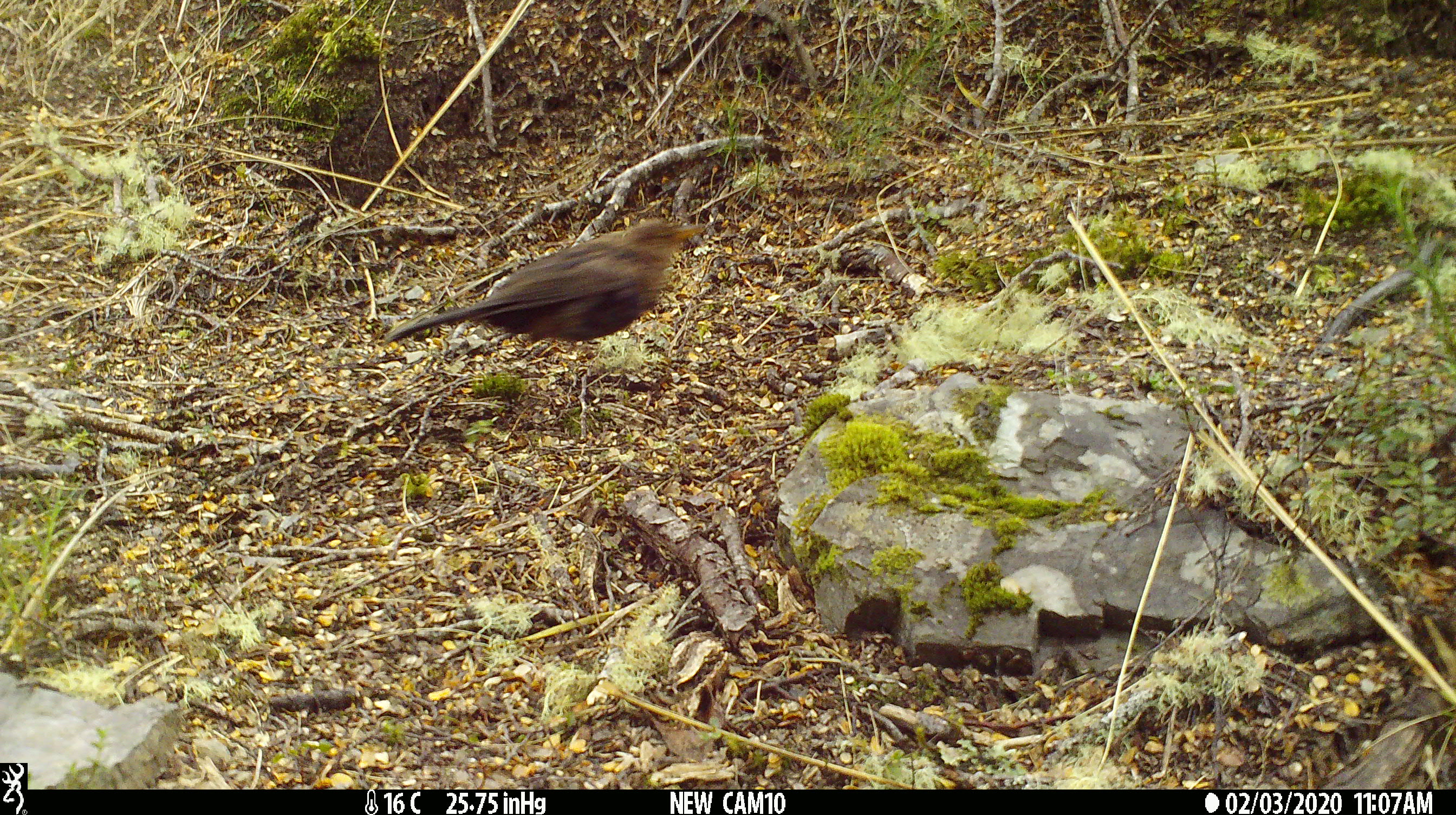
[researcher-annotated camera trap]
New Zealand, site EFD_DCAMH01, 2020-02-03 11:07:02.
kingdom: Animalia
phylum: Chordata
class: Aves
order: Passeriformes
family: Turdidae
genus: Turdus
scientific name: Turdus merula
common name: eurasian blackbird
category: blackbird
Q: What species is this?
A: Blackbird (eurasian blackbird) (Turdus merula).